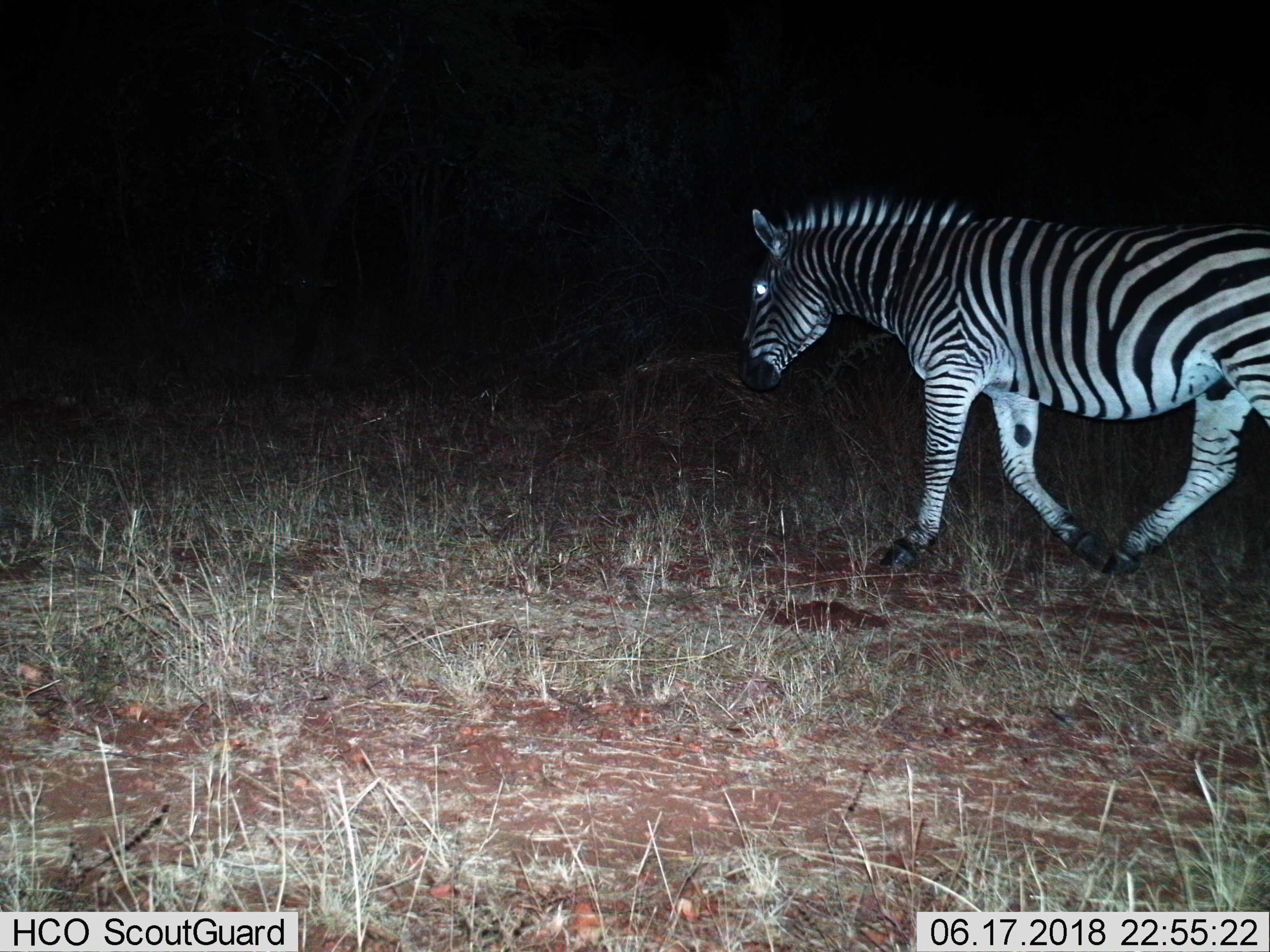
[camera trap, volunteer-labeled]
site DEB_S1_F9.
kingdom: Animalia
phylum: Chordata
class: Mammalia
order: Perissodactyla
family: Equidae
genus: Equus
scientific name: Equus quagga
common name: plains zebra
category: zebraplains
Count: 1.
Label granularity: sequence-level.